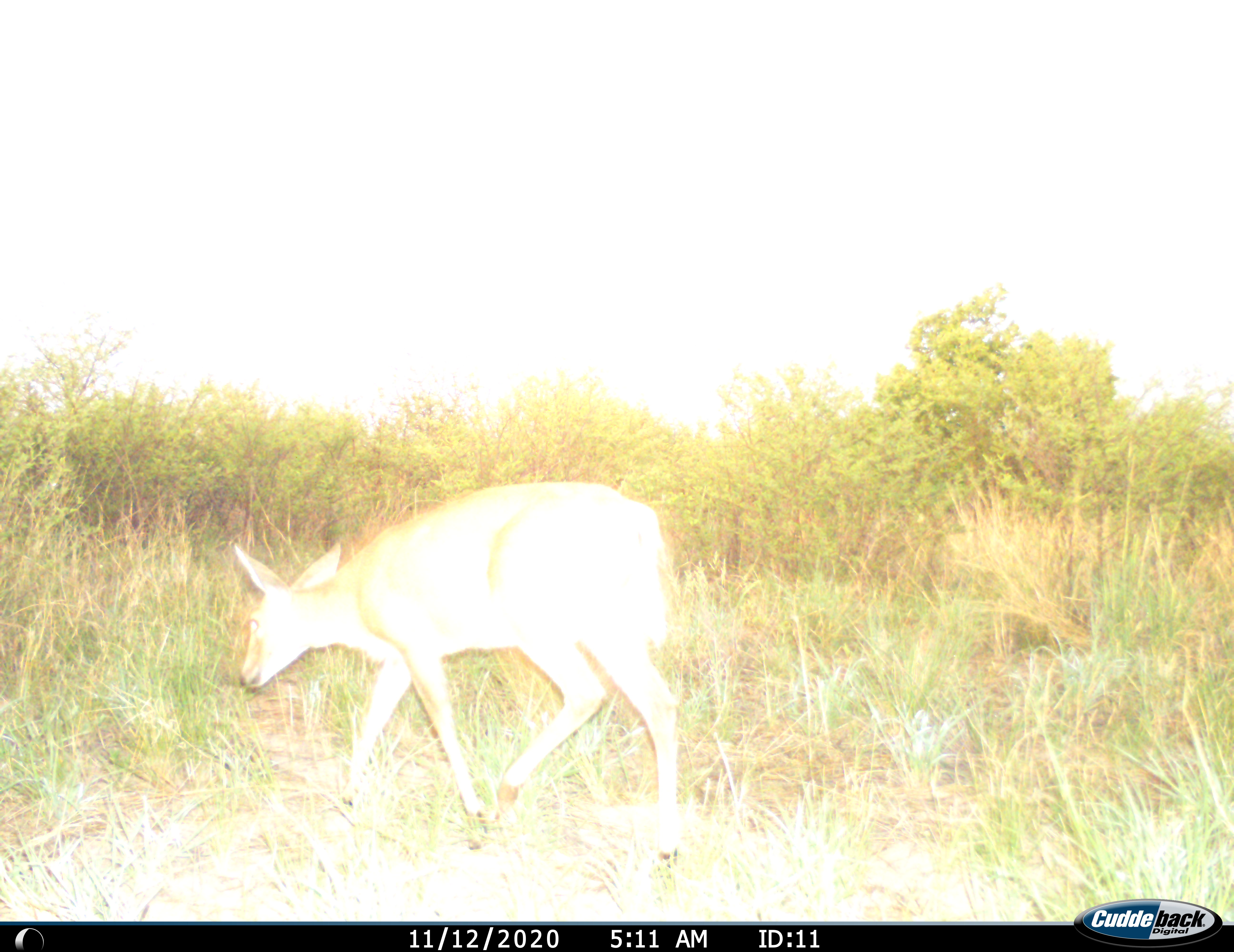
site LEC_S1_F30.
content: unidentified animal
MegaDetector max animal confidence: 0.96